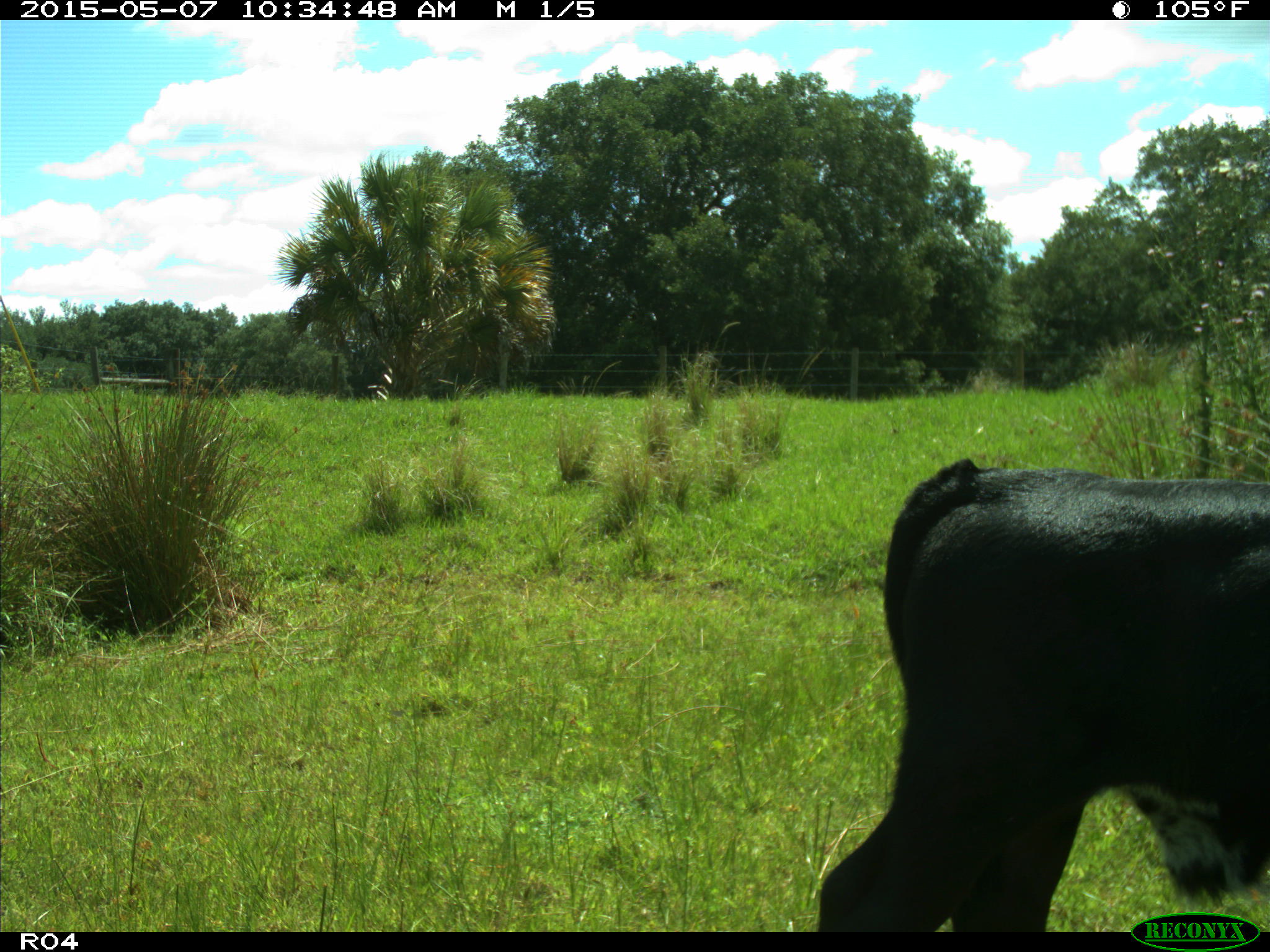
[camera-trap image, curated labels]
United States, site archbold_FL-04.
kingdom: Animalia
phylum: Chordata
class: Mammalia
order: Artiodactyla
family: Bovidae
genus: Bos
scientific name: Bos taurus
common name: domestic cow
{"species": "Bos taurus (domestic cow)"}